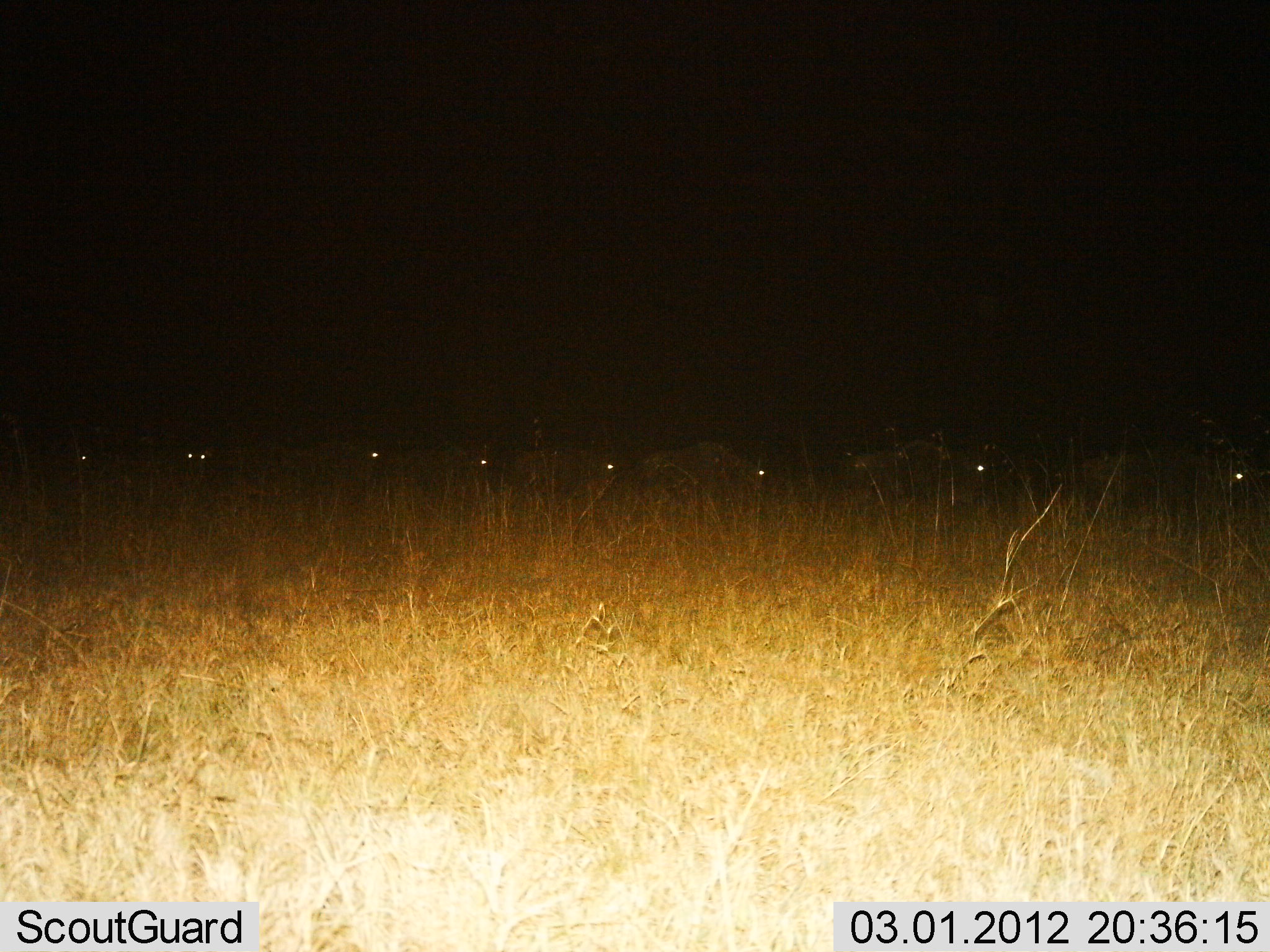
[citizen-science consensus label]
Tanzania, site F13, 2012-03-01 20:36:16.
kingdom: Animalia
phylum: Chordata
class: Mammalia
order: Artiodactyla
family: Bovidae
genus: Connochaetes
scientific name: Connochaetes taurinus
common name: blue wildebeest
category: wildebeest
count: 9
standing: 42%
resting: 0%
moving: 58%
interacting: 0%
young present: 0%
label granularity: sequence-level